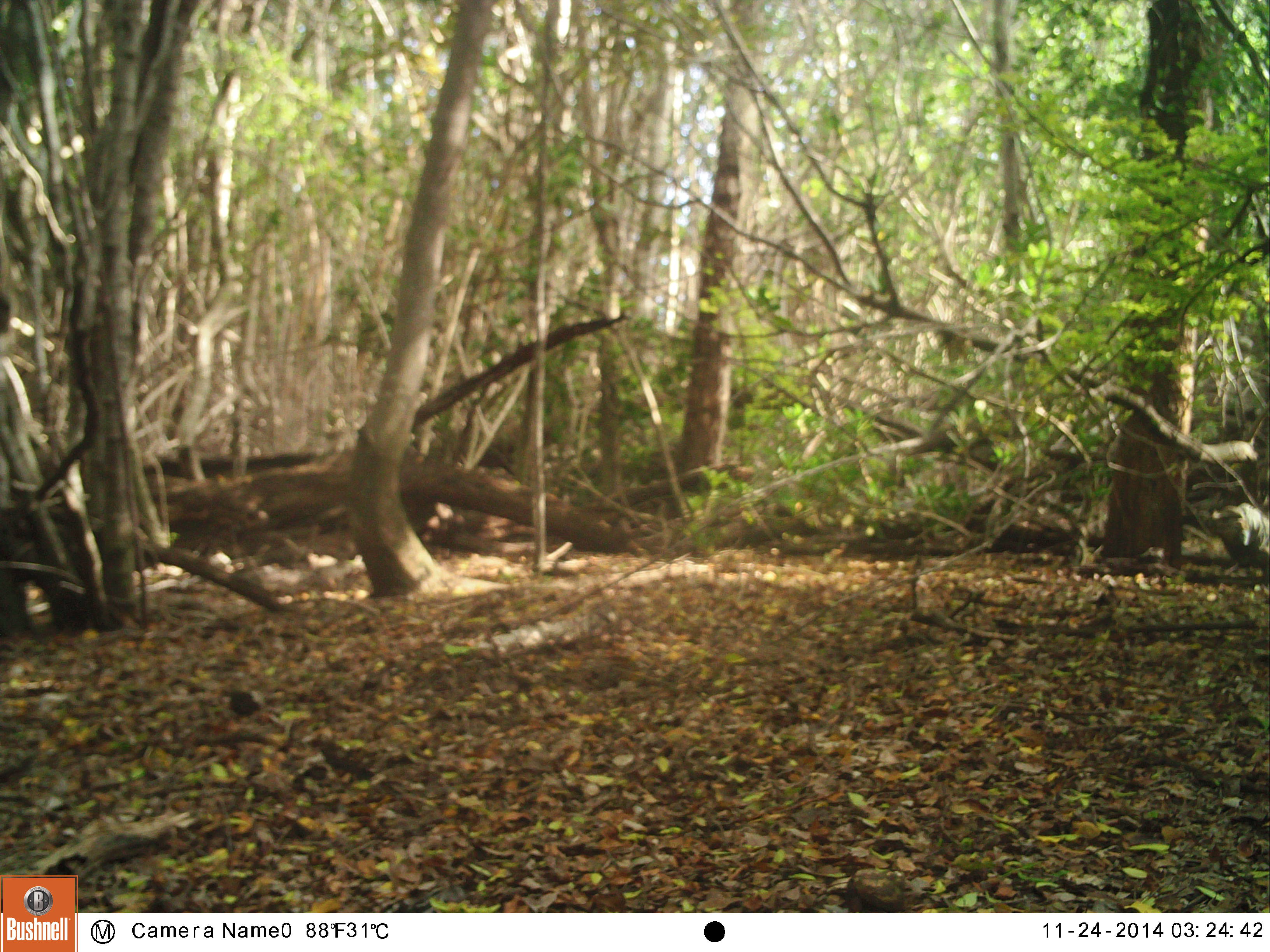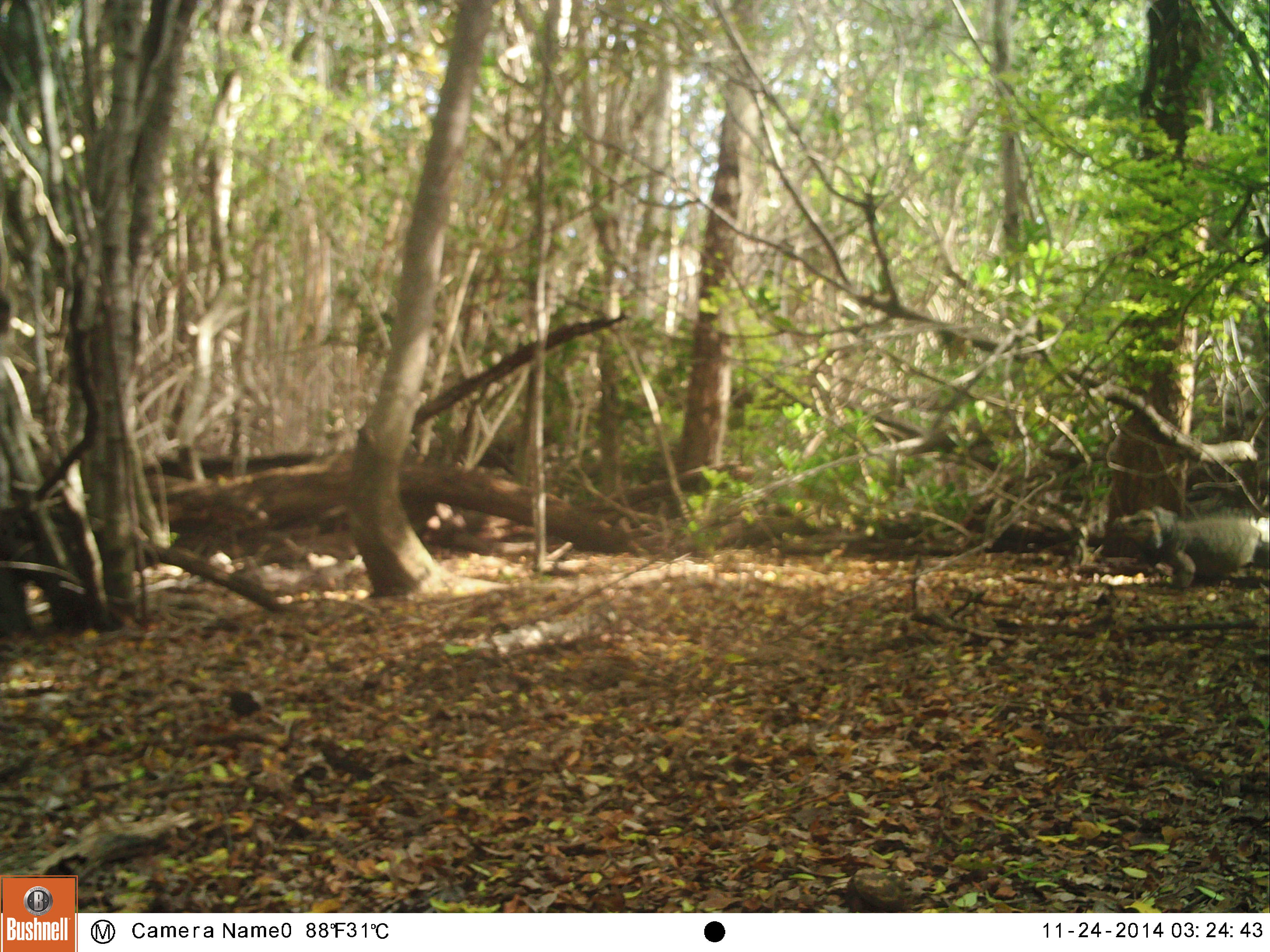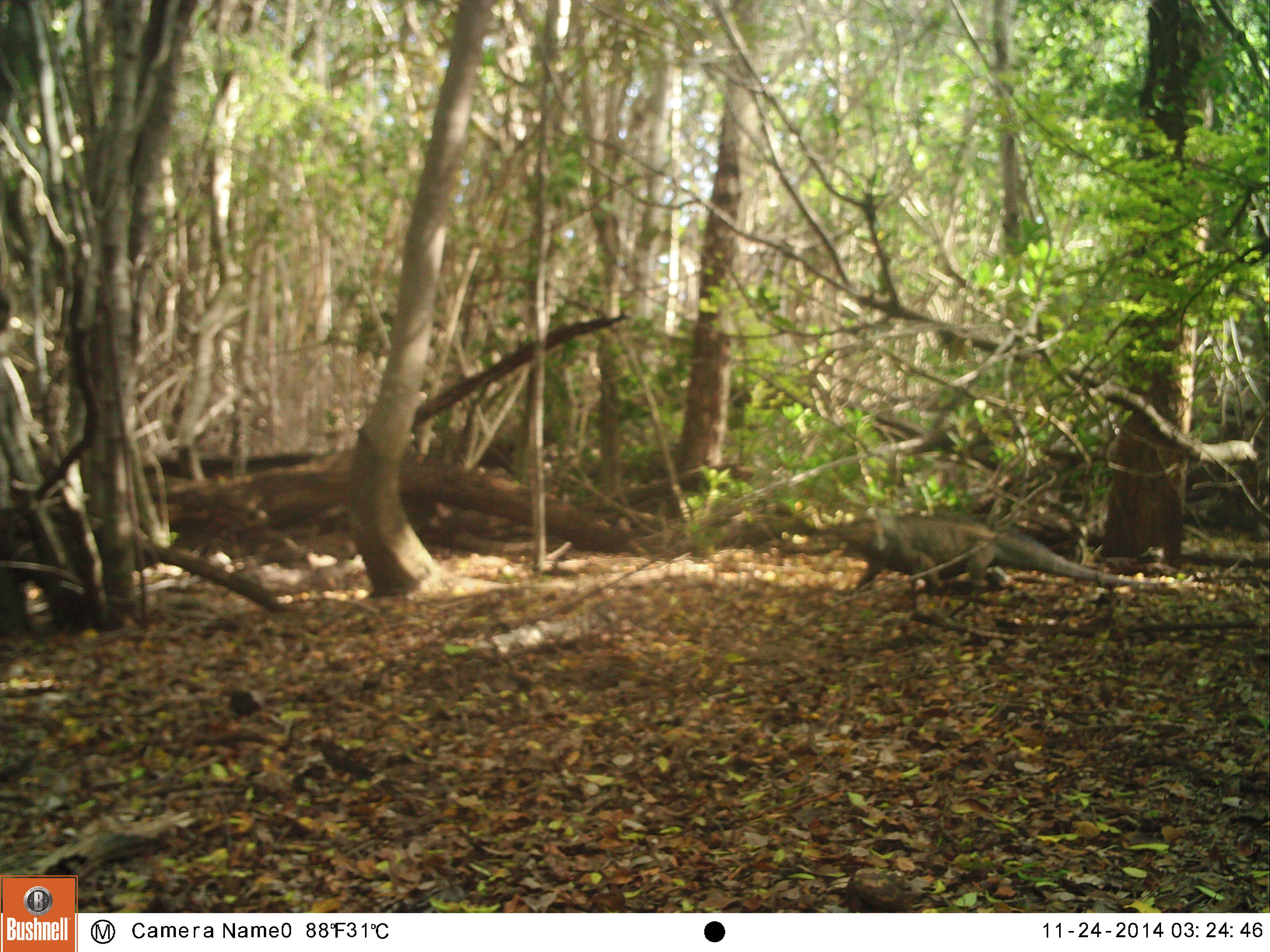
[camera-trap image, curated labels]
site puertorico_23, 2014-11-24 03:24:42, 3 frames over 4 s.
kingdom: Animalia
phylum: Chordata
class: Reptilia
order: Squamata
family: Iguanidae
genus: Iguana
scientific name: Iguana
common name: typical iguanas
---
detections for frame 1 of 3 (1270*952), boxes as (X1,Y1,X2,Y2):
iguana: (1203,500,1270,574)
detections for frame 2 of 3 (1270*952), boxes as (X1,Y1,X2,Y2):
iguana: (1114,509,1270,590)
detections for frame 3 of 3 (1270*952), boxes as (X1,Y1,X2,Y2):
iguana: (840,511,1084,602)